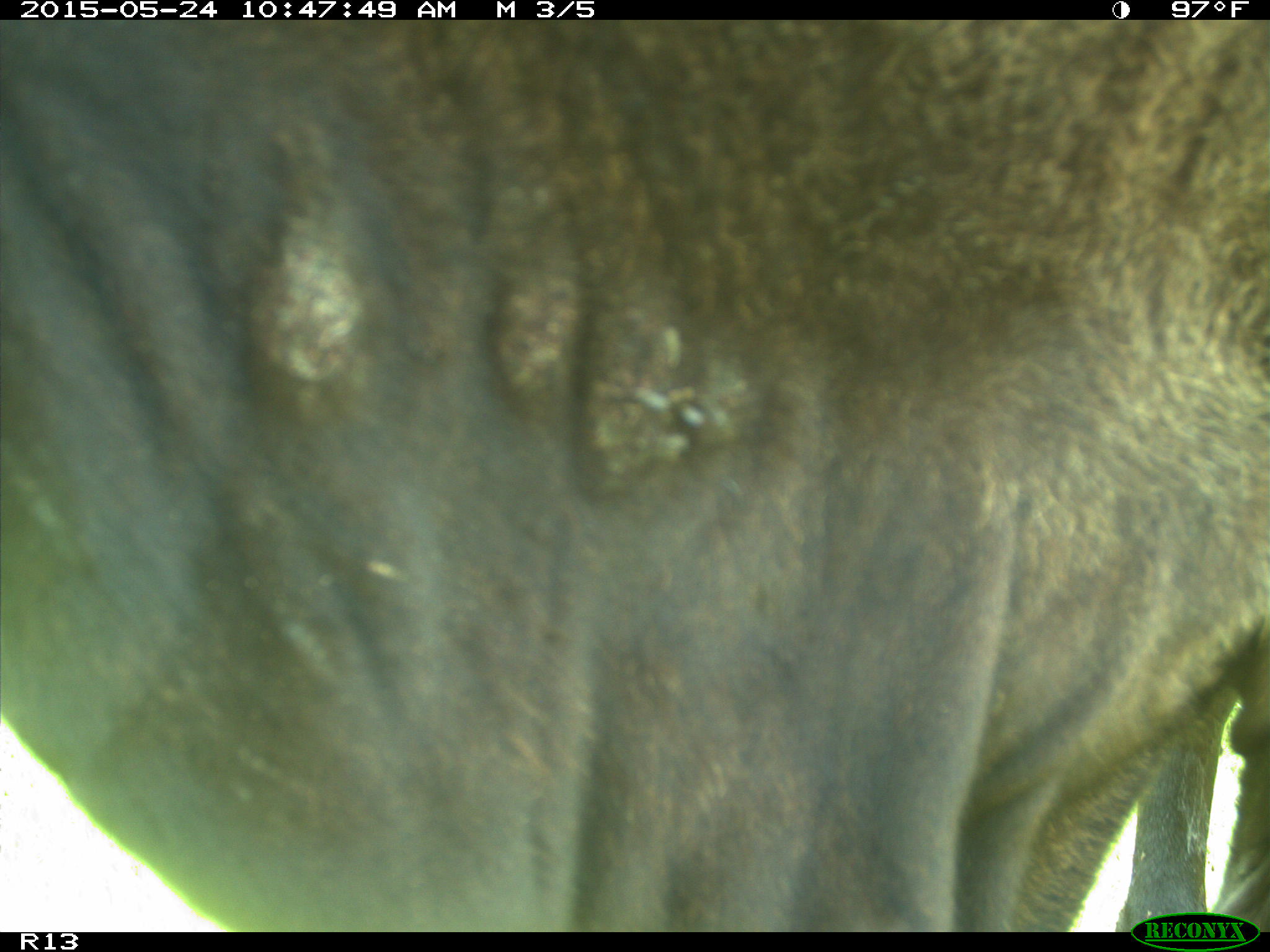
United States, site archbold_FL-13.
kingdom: Animalia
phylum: Chordata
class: Mammalia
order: Artiodactyla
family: Bovidae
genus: Bos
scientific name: Bos taurus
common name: domestic cow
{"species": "Bos taurus (domestic cow)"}